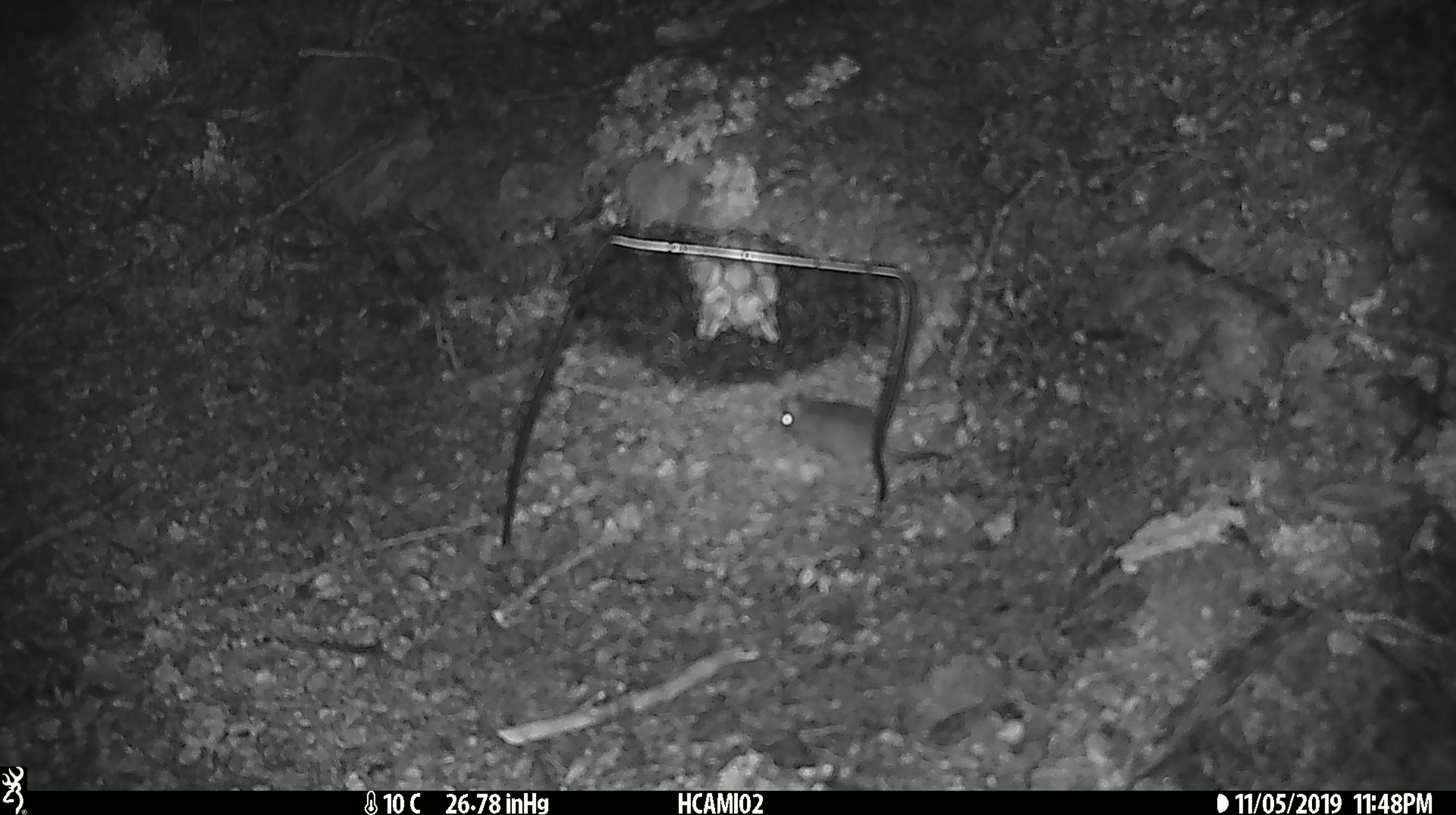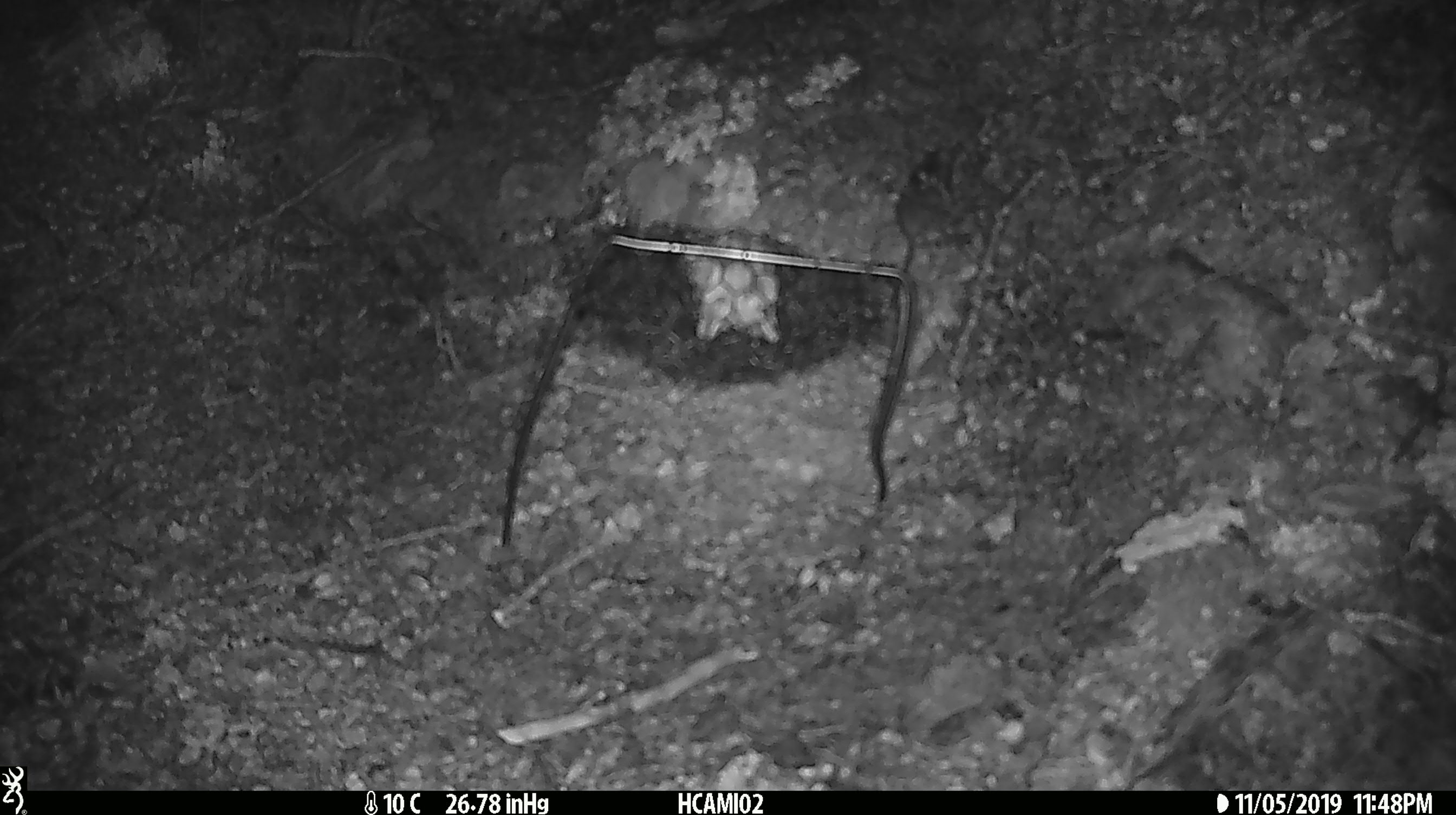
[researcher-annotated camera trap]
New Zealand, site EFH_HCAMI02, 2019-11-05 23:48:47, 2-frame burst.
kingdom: Animalia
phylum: Chordata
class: Mammalia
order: Rodentia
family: Muridae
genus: Mus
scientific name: Mus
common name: mouse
Mouse (Mus).